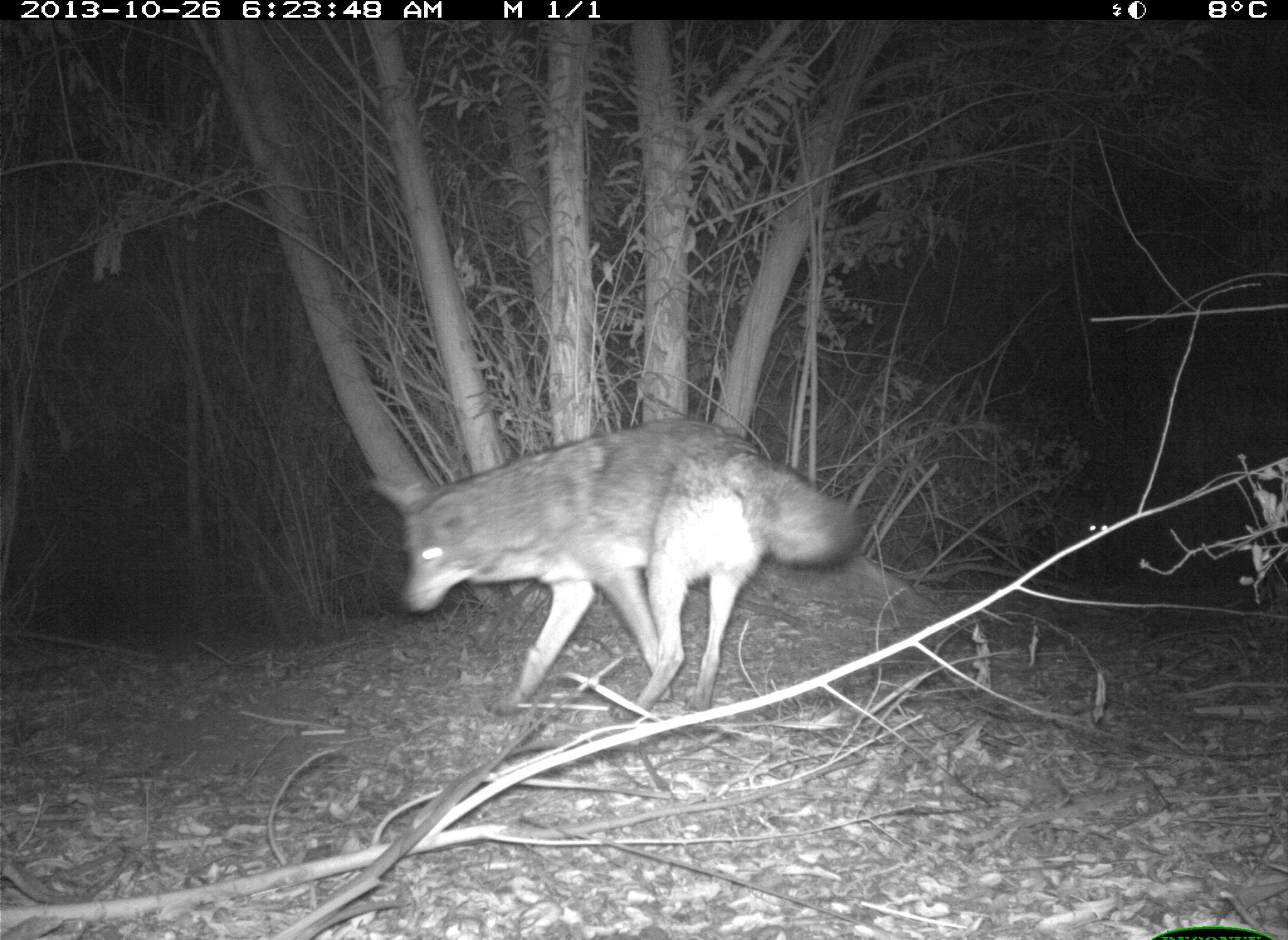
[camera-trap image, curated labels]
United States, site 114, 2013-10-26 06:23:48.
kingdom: Animalia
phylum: Chordata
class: Mammalia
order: Carnivora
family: Canidae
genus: Canis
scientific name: Canis latrans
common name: coyote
Coyote (Canis latrans).